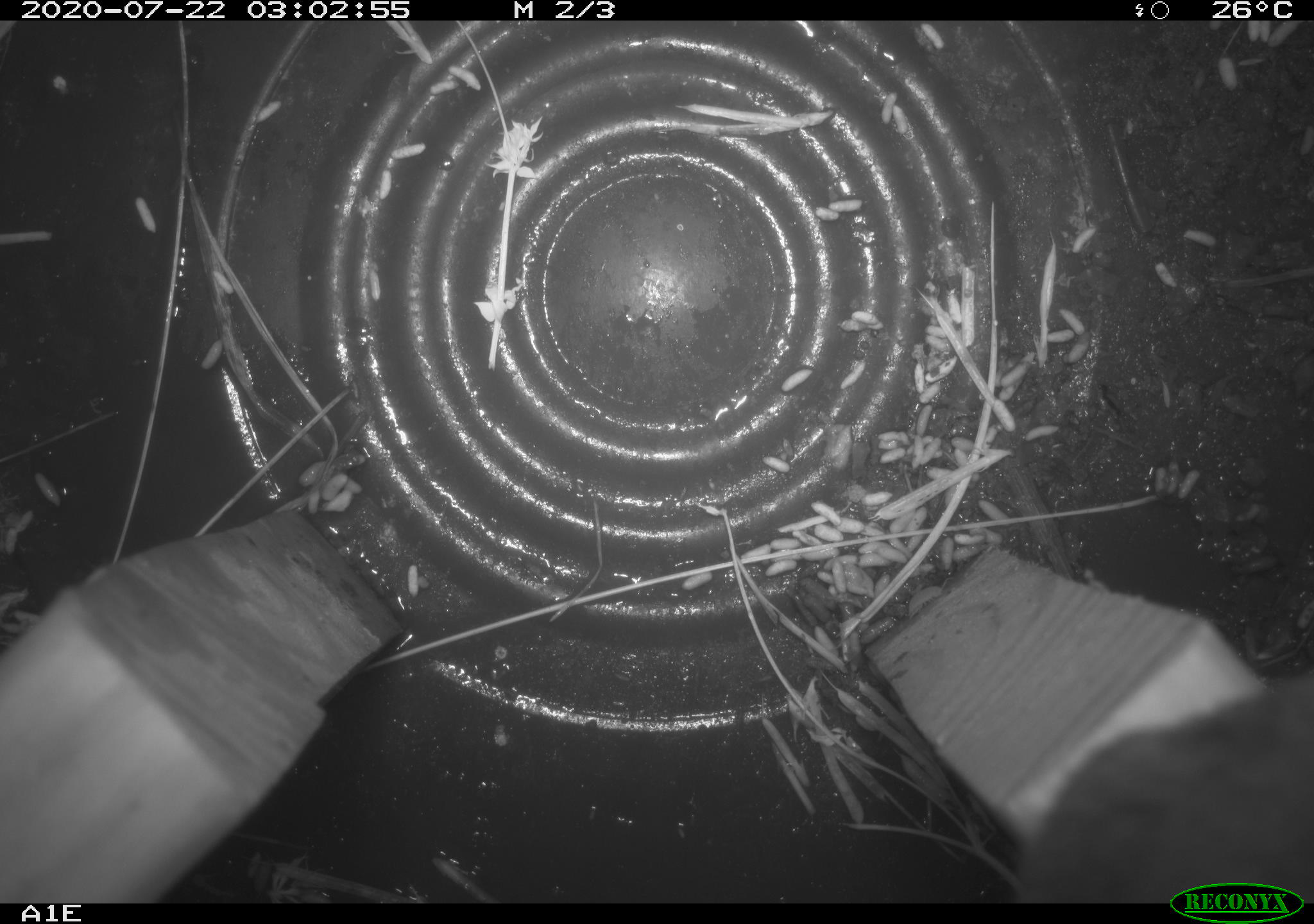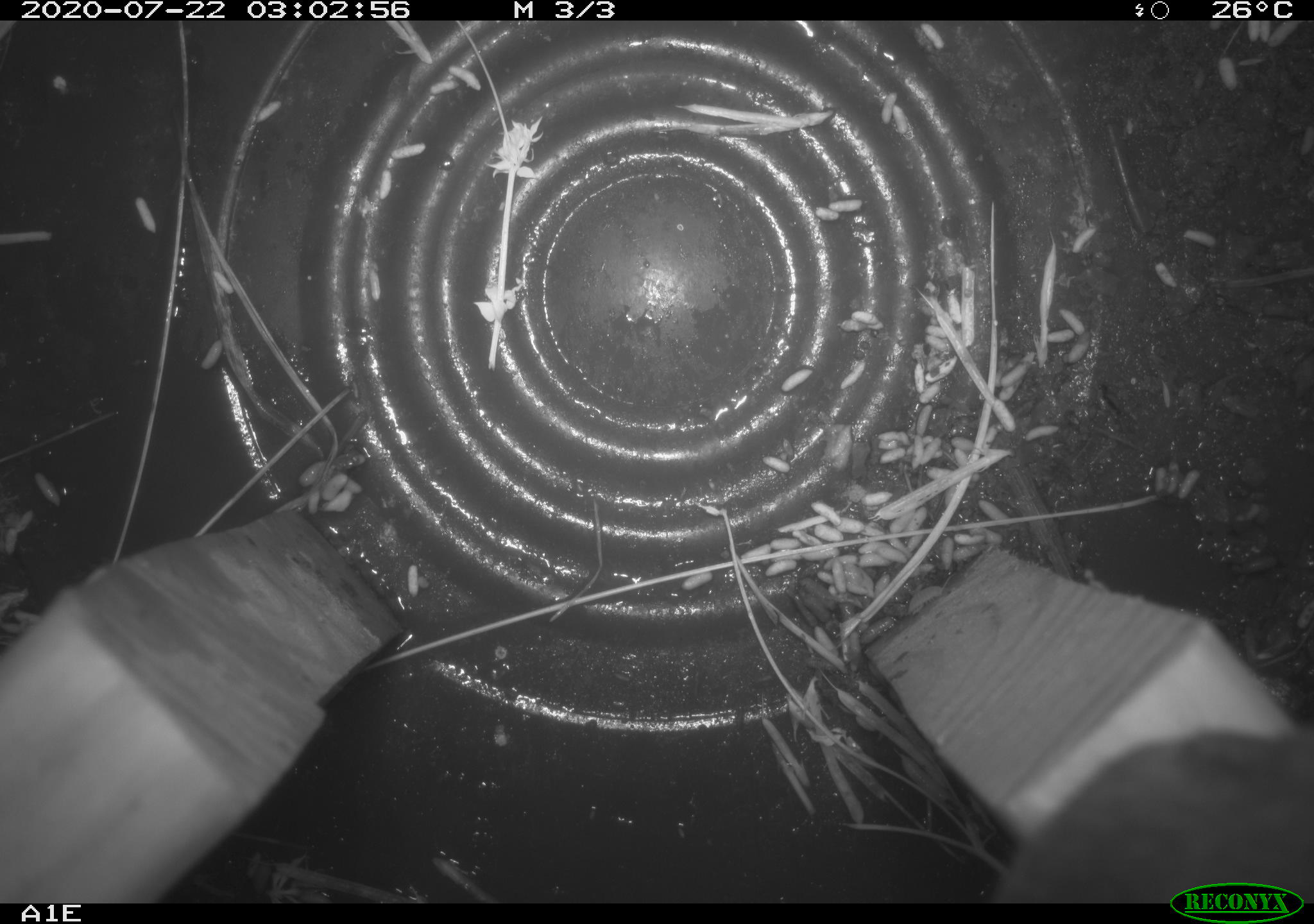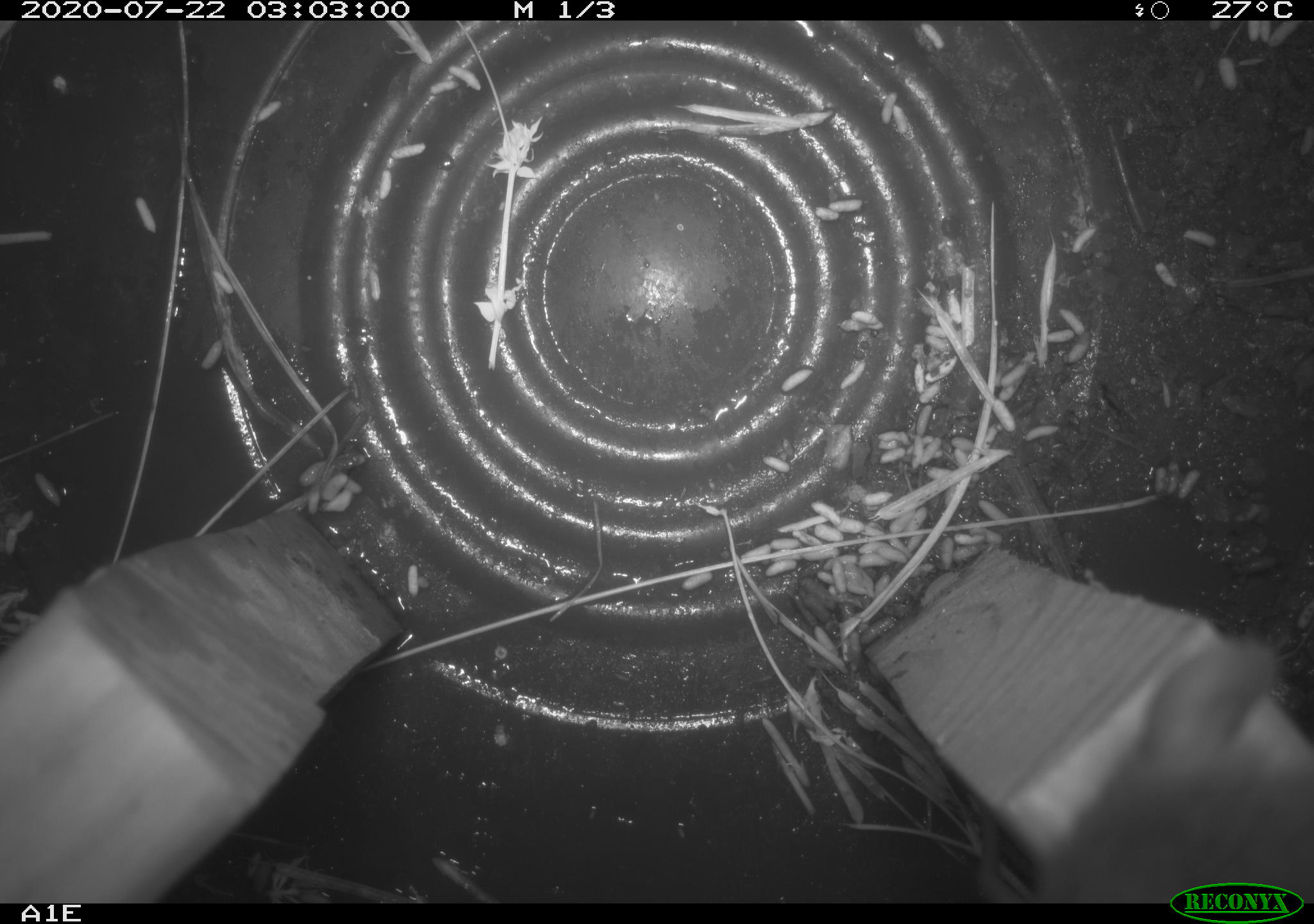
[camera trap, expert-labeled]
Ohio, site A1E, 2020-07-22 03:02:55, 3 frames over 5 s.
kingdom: Animalia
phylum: Chordata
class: Mammalia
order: Rodentia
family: Cricetidae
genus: Peromyscus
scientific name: Peromyscus leucopus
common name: white-footed mouse